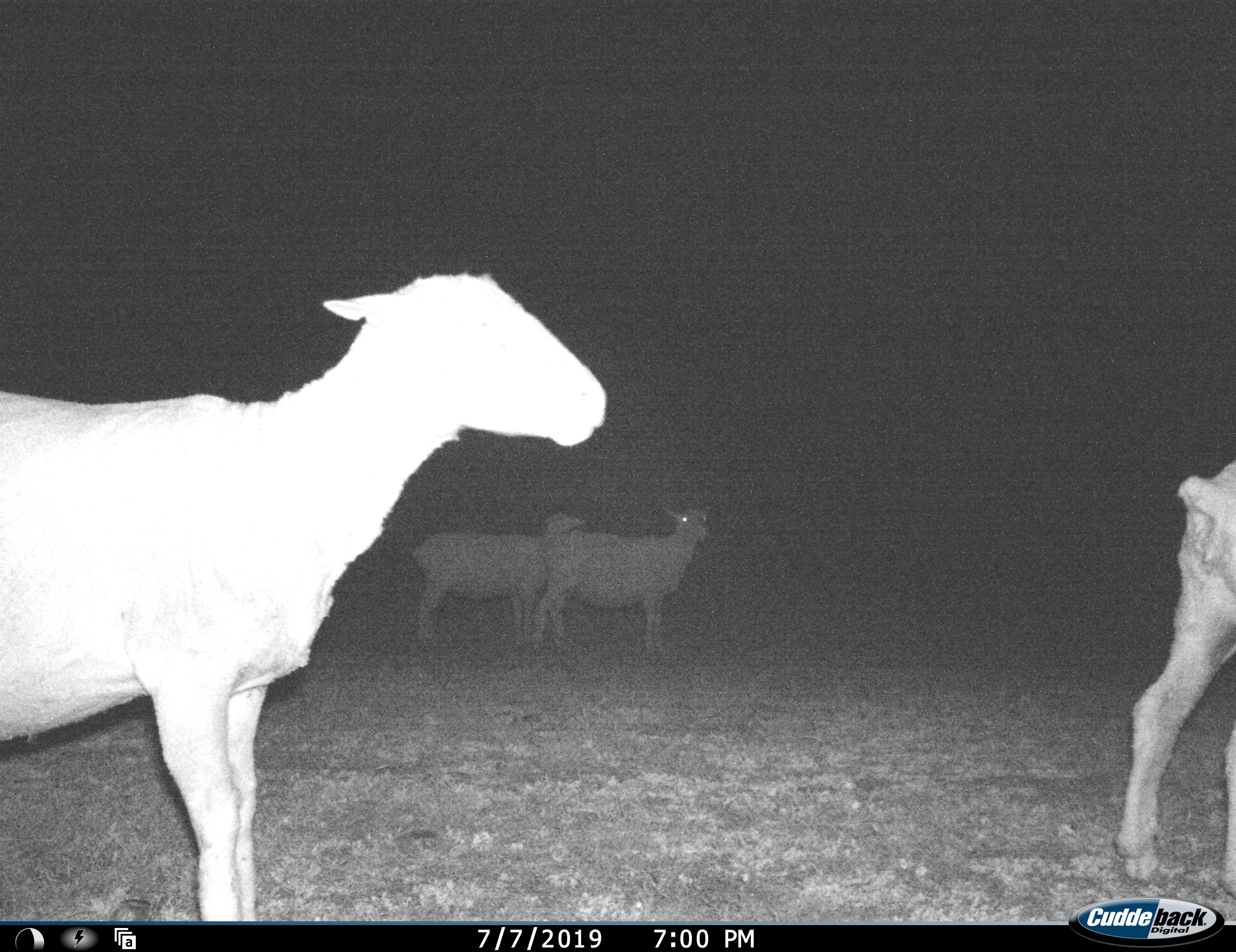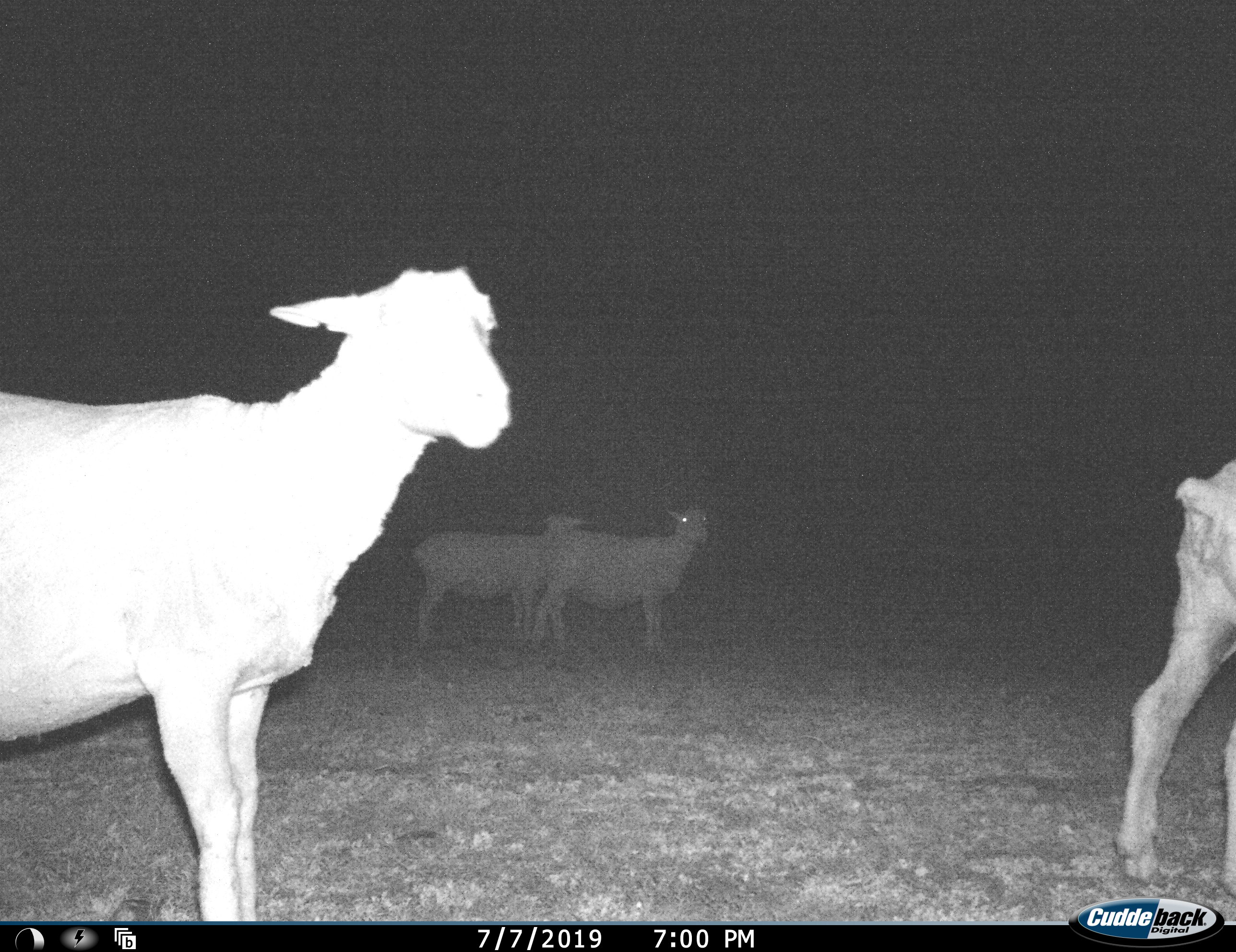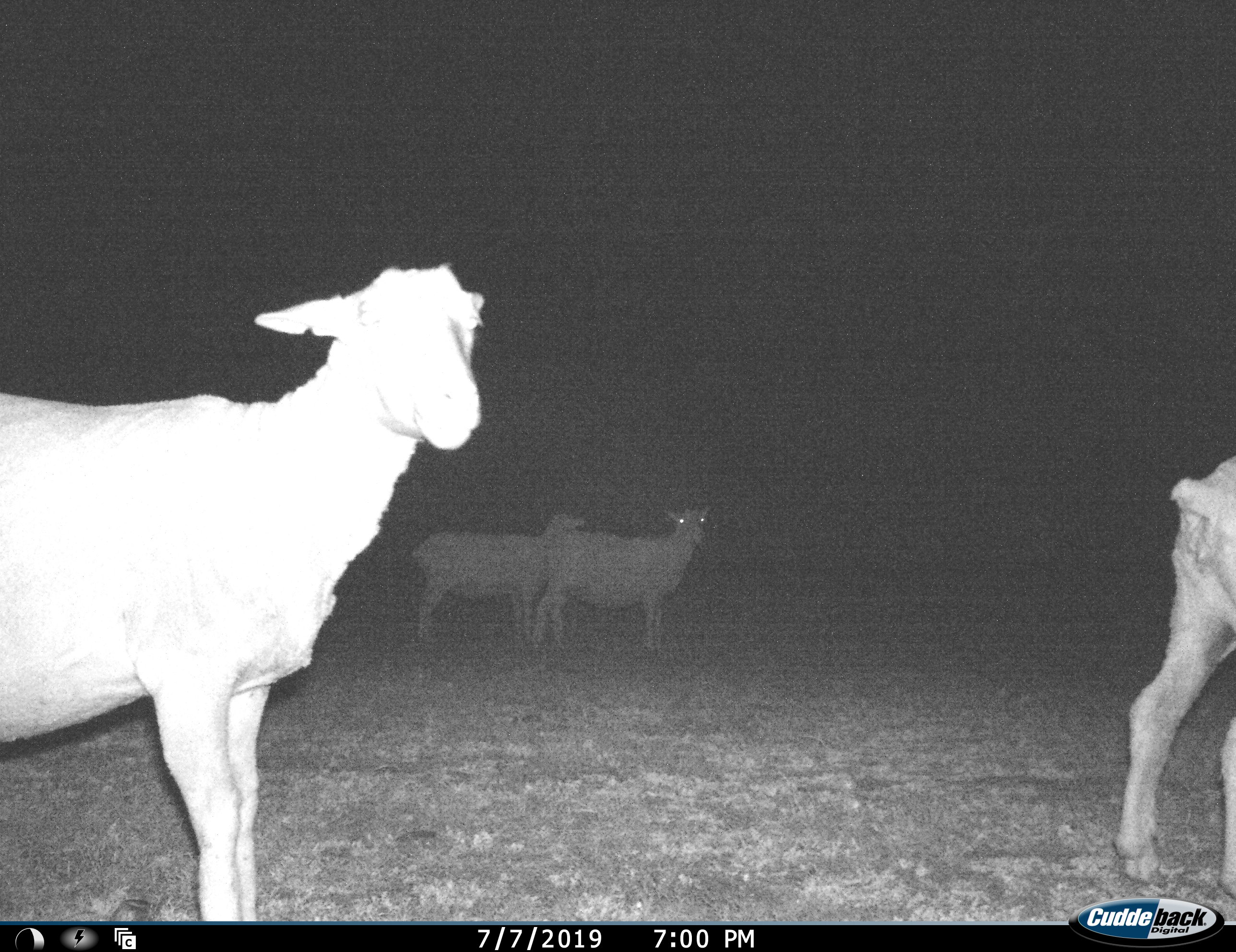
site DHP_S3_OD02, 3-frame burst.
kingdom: Animalia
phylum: Chordata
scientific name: Vertebrata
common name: domestic animal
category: domesticanimal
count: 4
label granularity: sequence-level